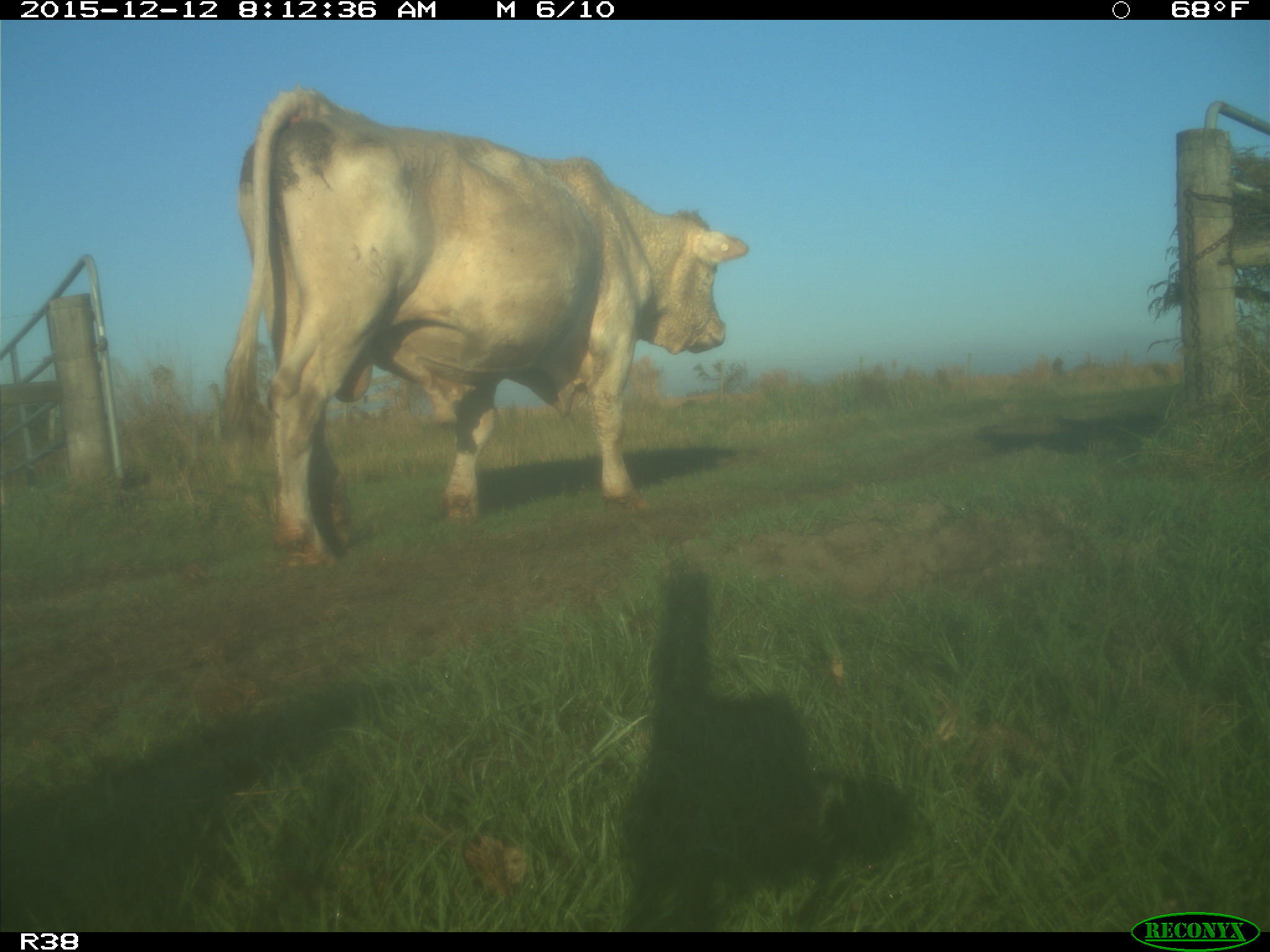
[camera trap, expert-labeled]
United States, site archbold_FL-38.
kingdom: Animalia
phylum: Chordata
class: Mammalia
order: Artiodactyla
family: Bovidae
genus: Bos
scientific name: Bos taurus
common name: domestic cow